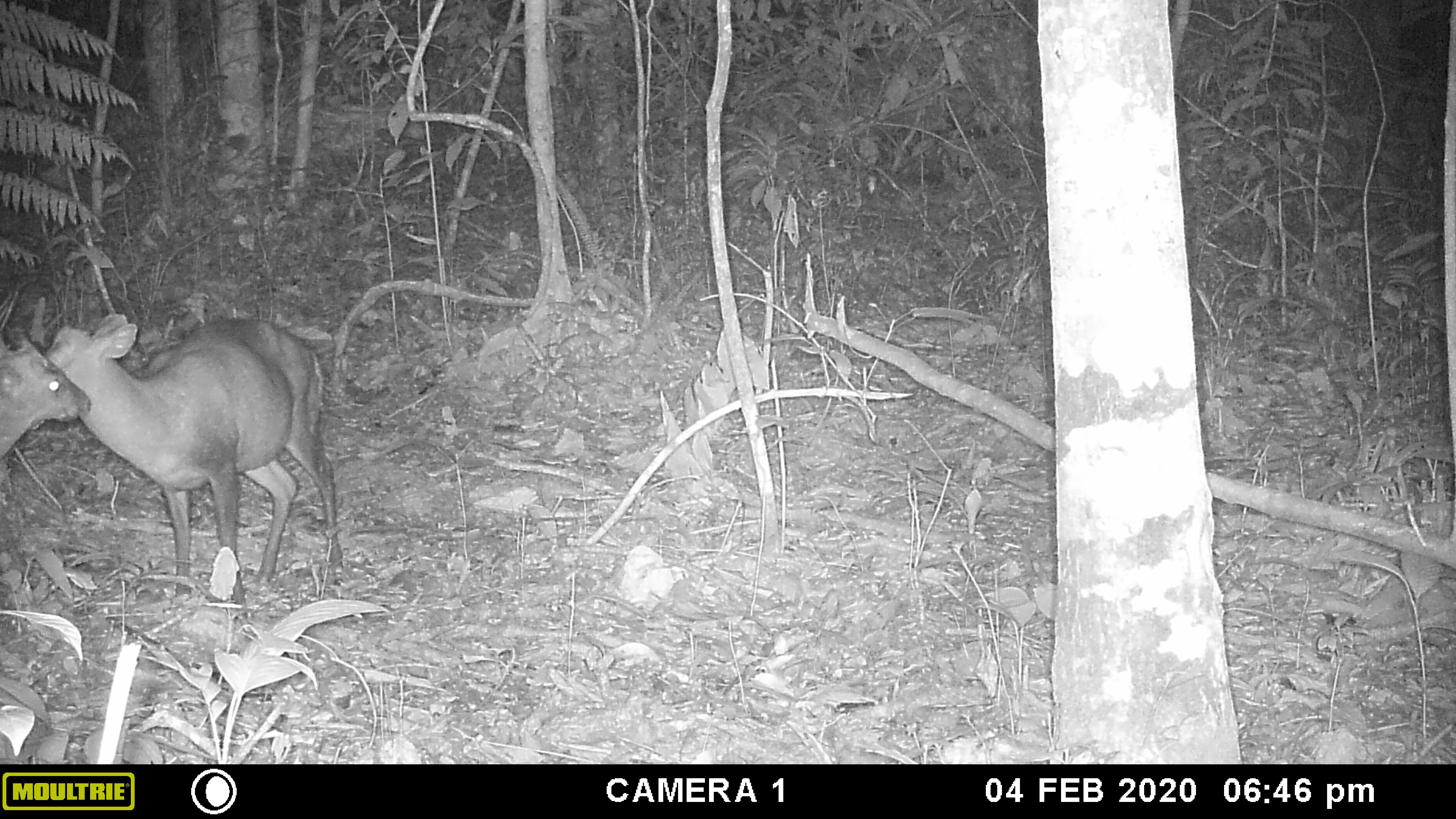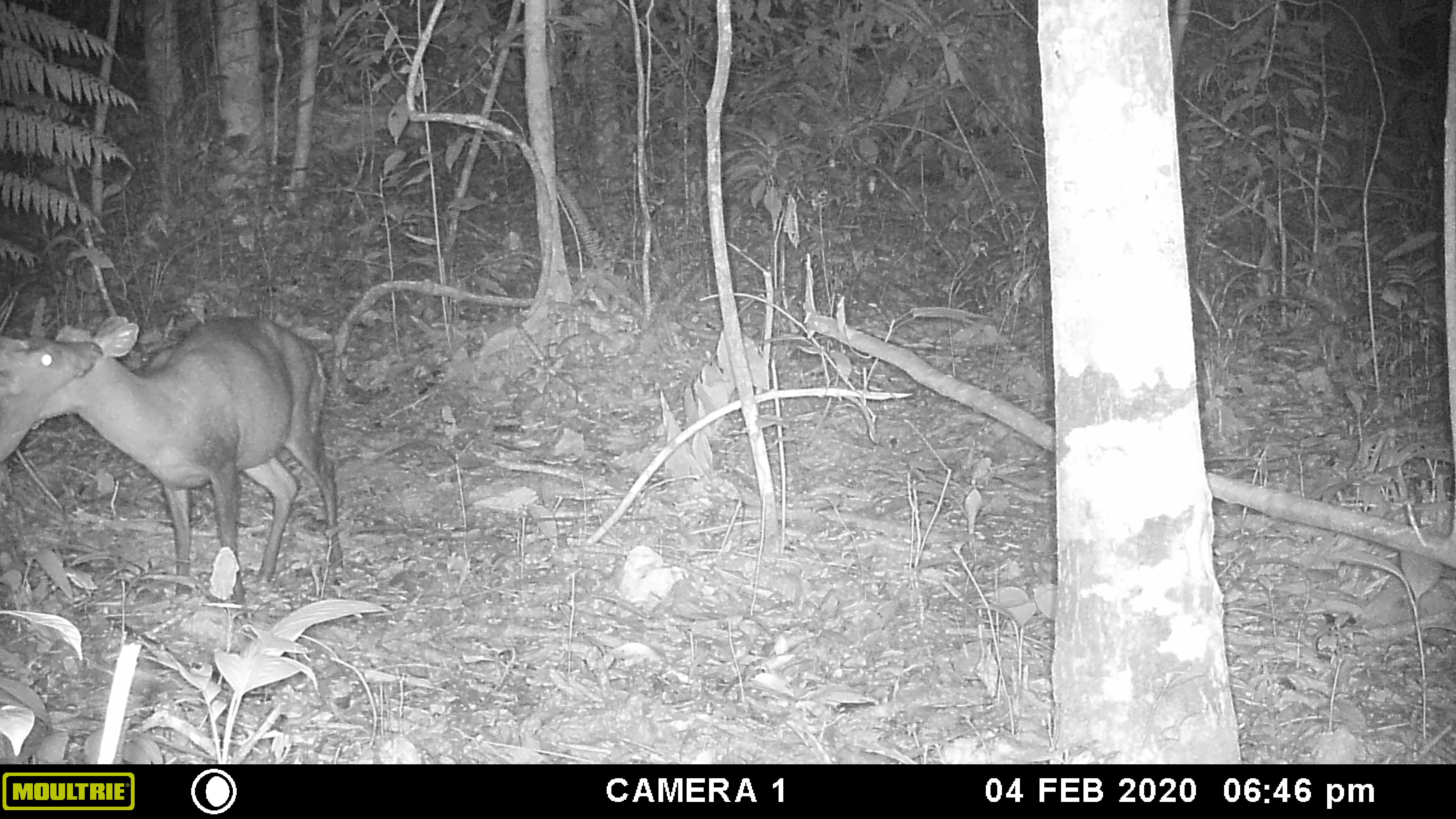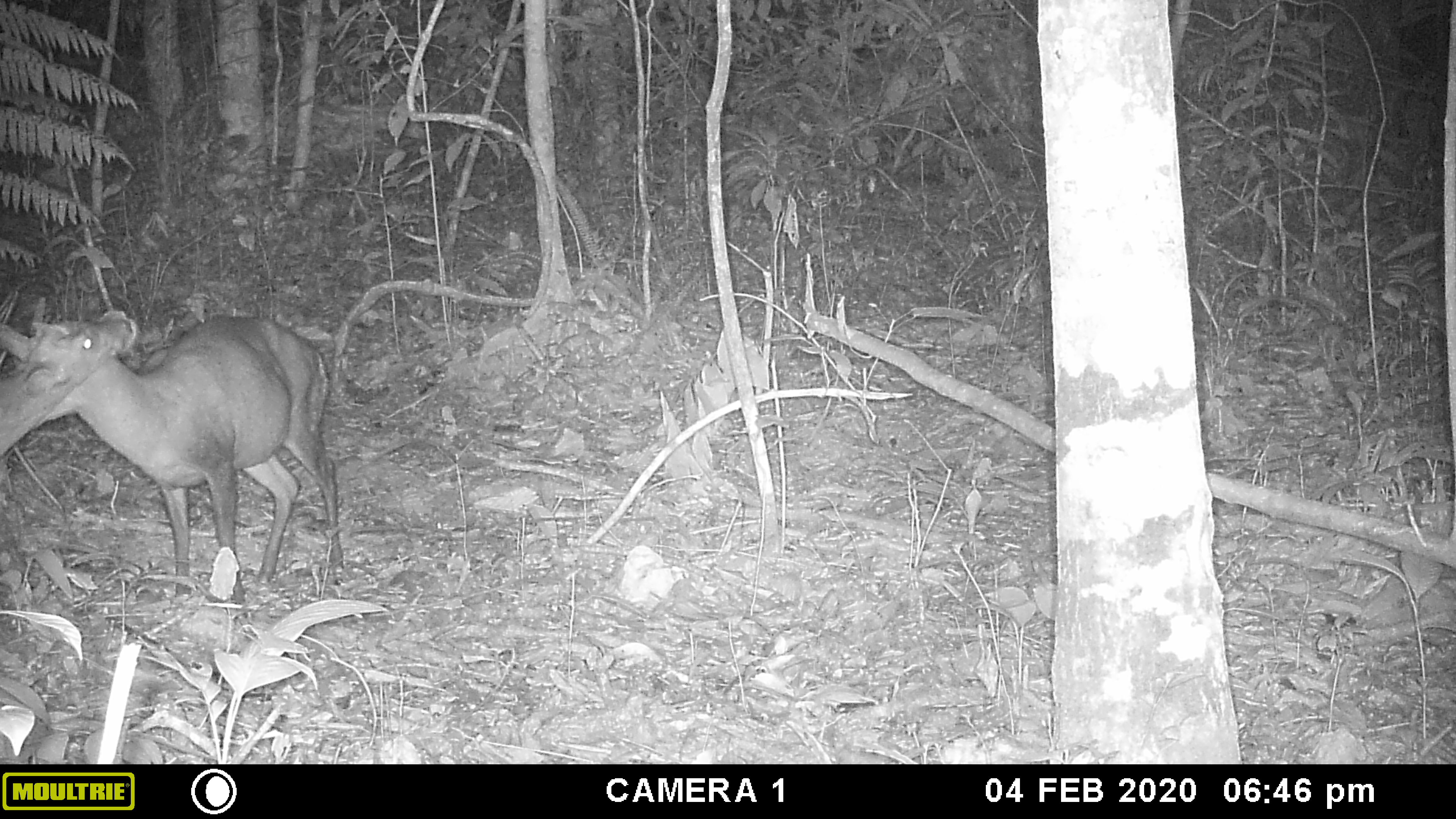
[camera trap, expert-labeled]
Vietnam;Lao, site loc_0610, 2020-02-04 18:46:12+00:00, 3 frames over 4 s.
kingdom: Animalia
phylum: Chordata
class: Mammalia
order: Artiodactyla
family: Cervidae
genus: Muntiacus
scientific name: Muntiacus rooseveltorum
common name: roosevelt's muntjac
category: roosevelts muntjac group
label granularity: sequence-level